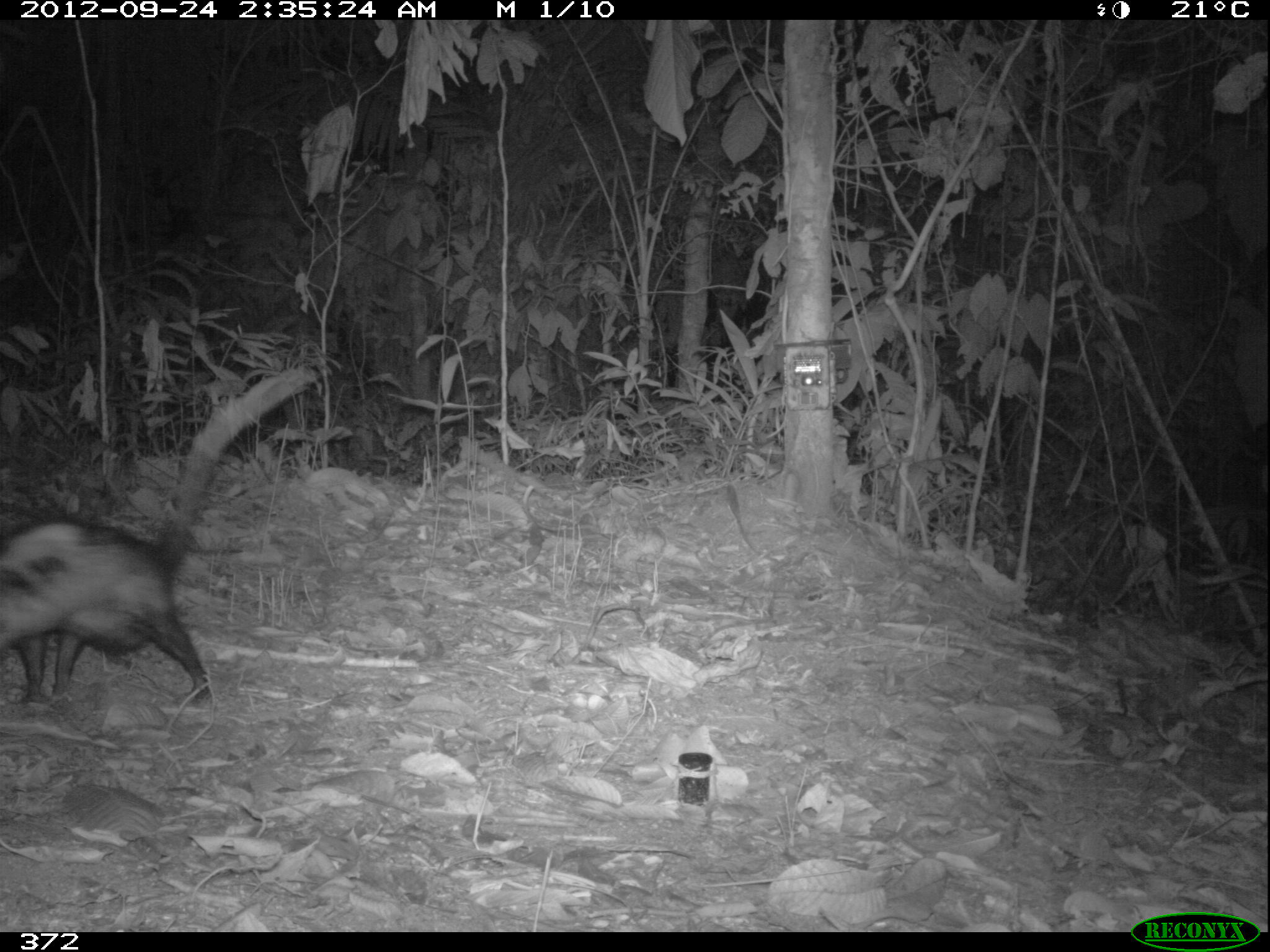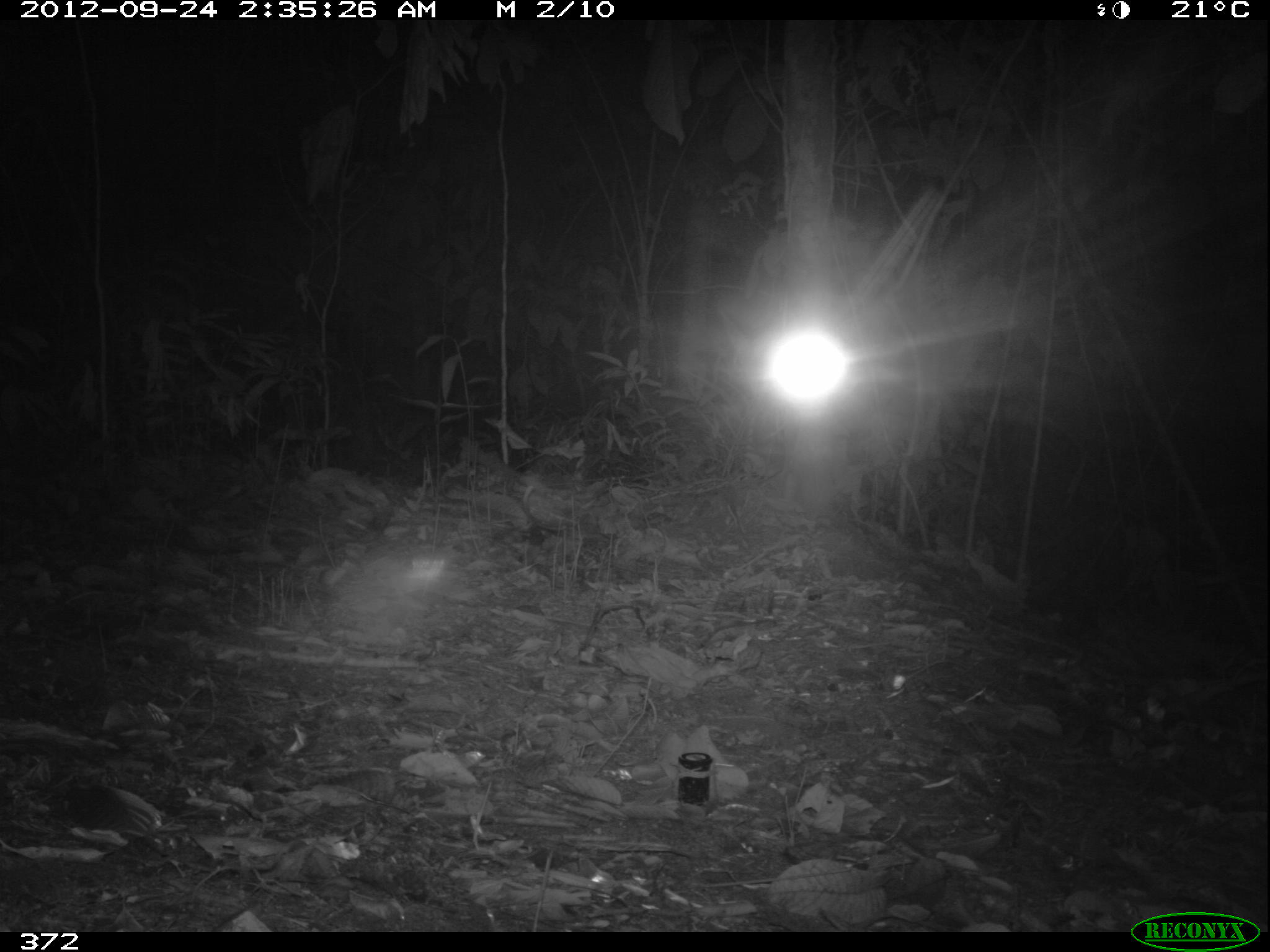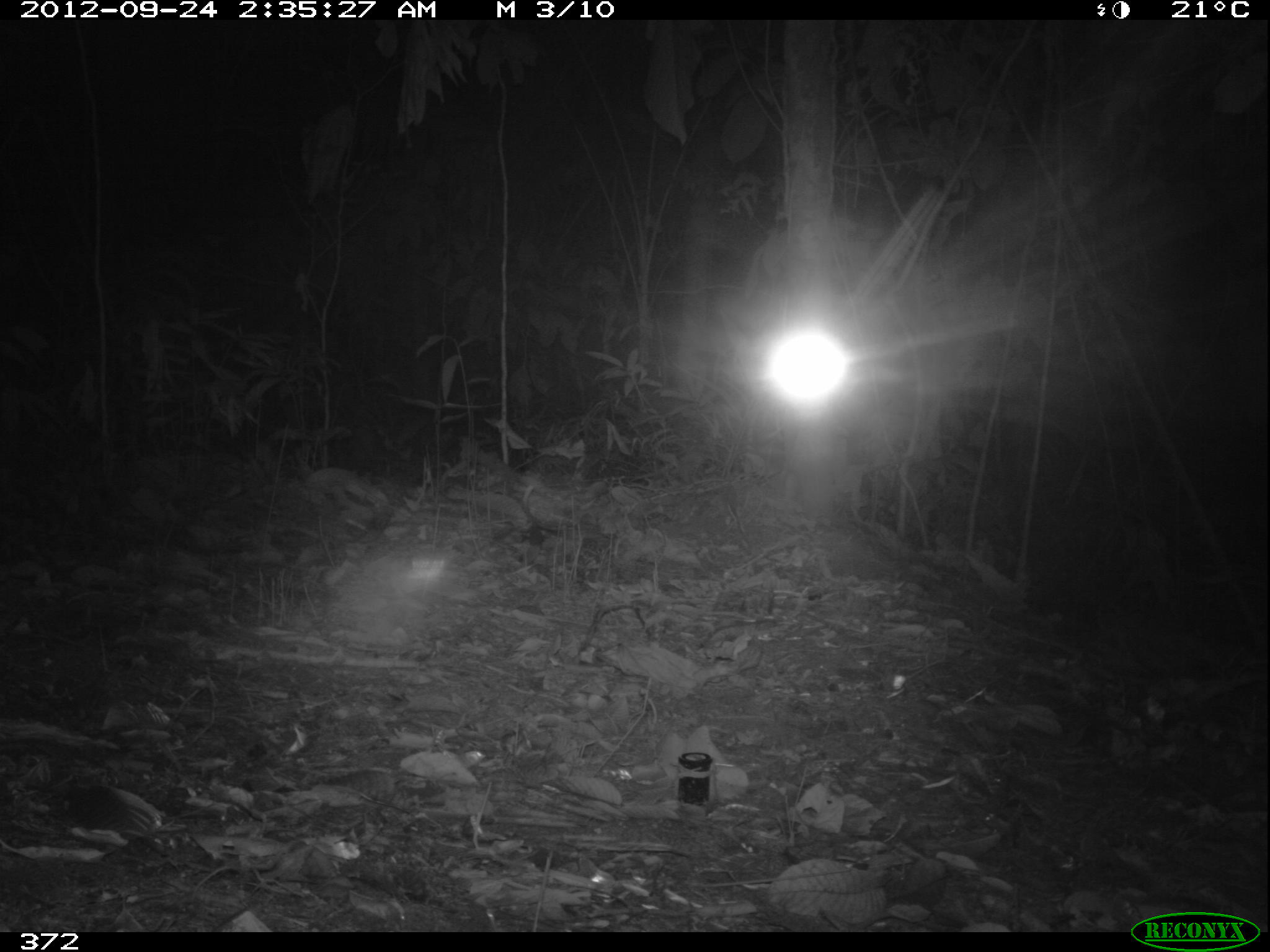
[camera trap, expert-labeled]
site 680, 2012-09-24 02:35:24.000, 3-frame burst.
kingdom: Animalia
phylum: Chordata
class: Mammalia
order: Didelphimorphia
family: Didelphidae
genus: Didelphis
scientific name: Didelphis marsupialis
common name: southern opossum